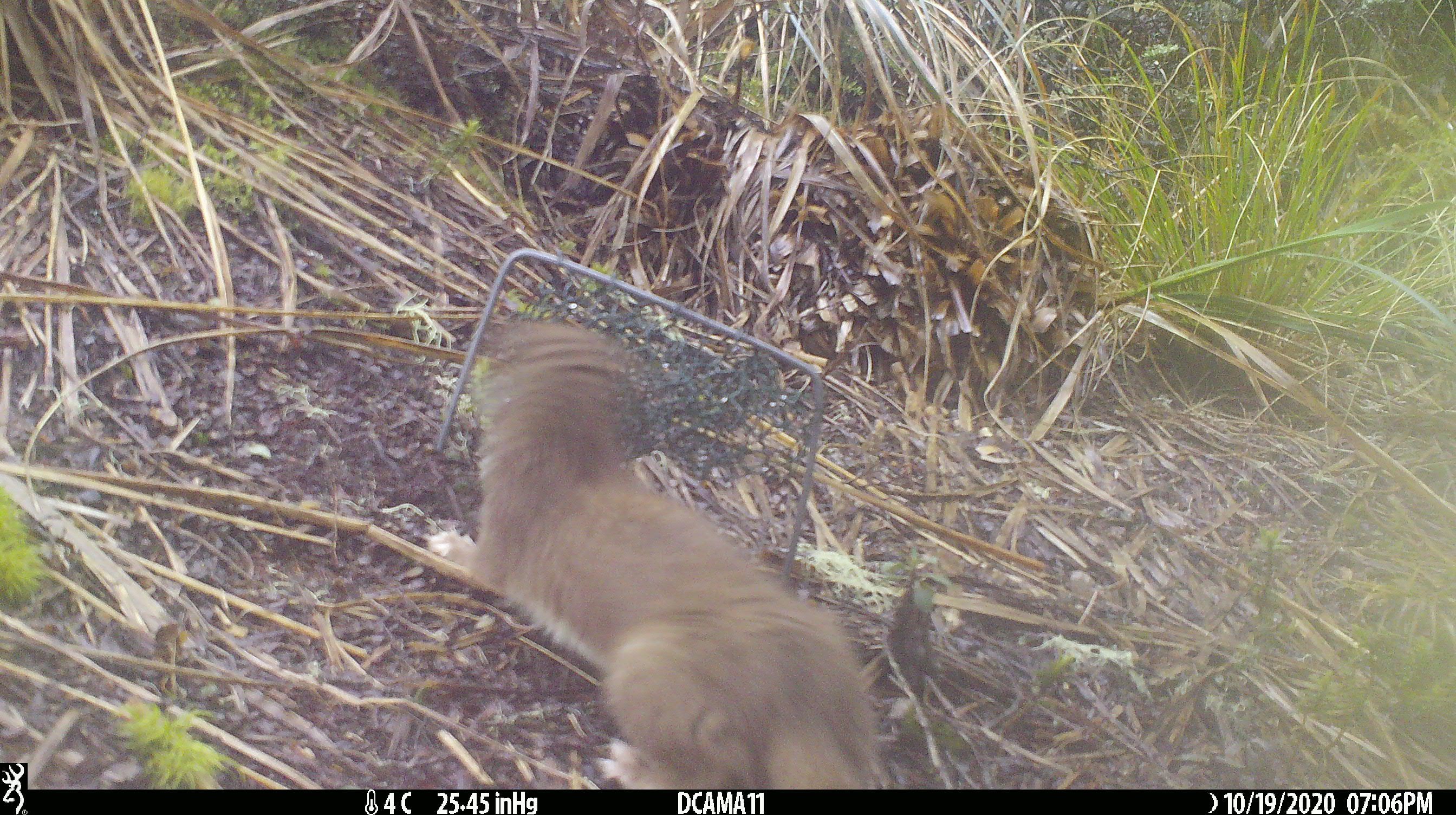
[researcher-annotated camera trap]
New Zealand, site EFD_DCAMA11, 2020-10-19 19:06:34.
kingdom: Animalia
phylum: Chordata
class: Mammalia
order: Carnivora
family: Mustelidae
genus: Mustela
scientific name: Mustela erminea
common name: stoat